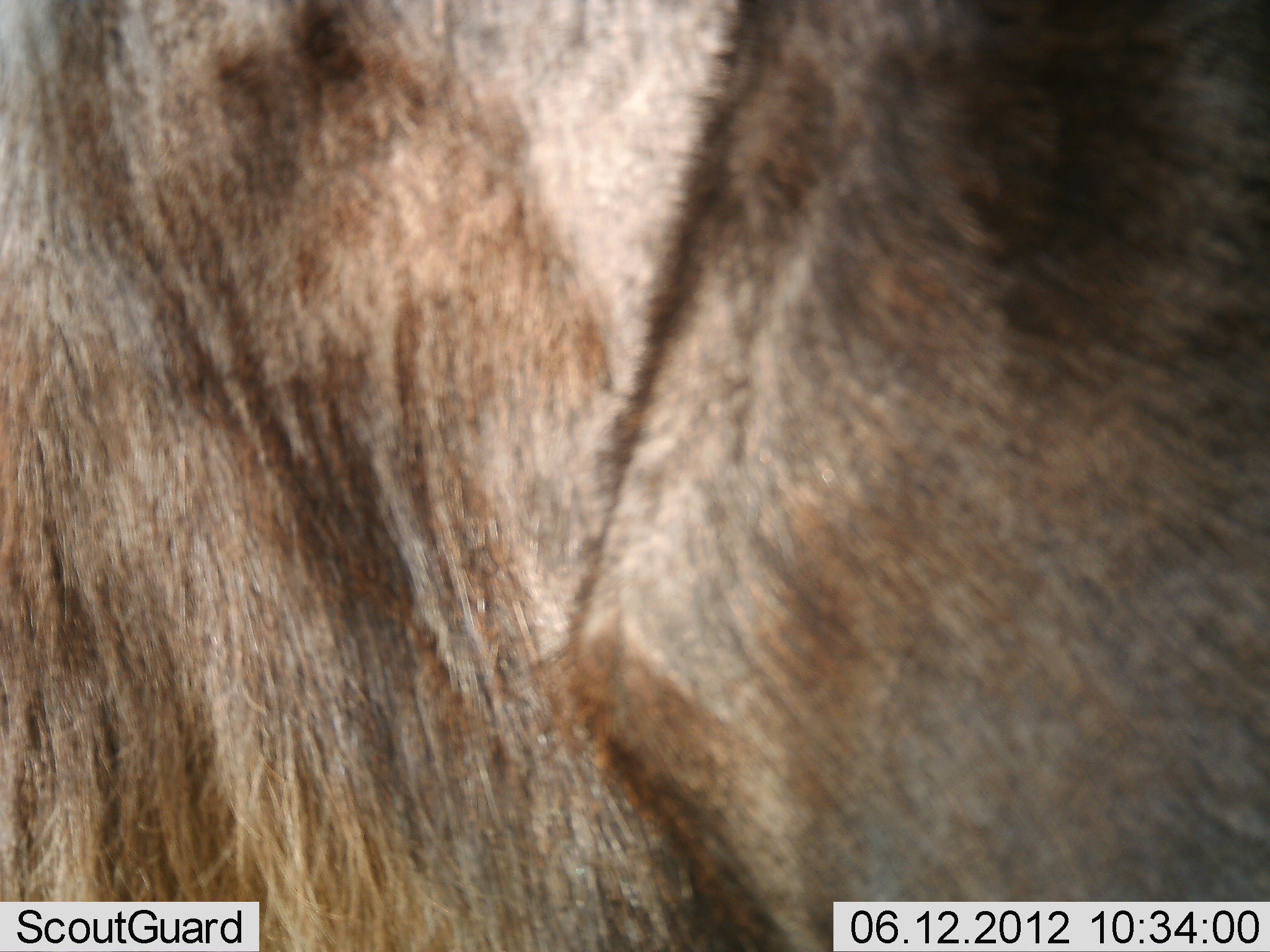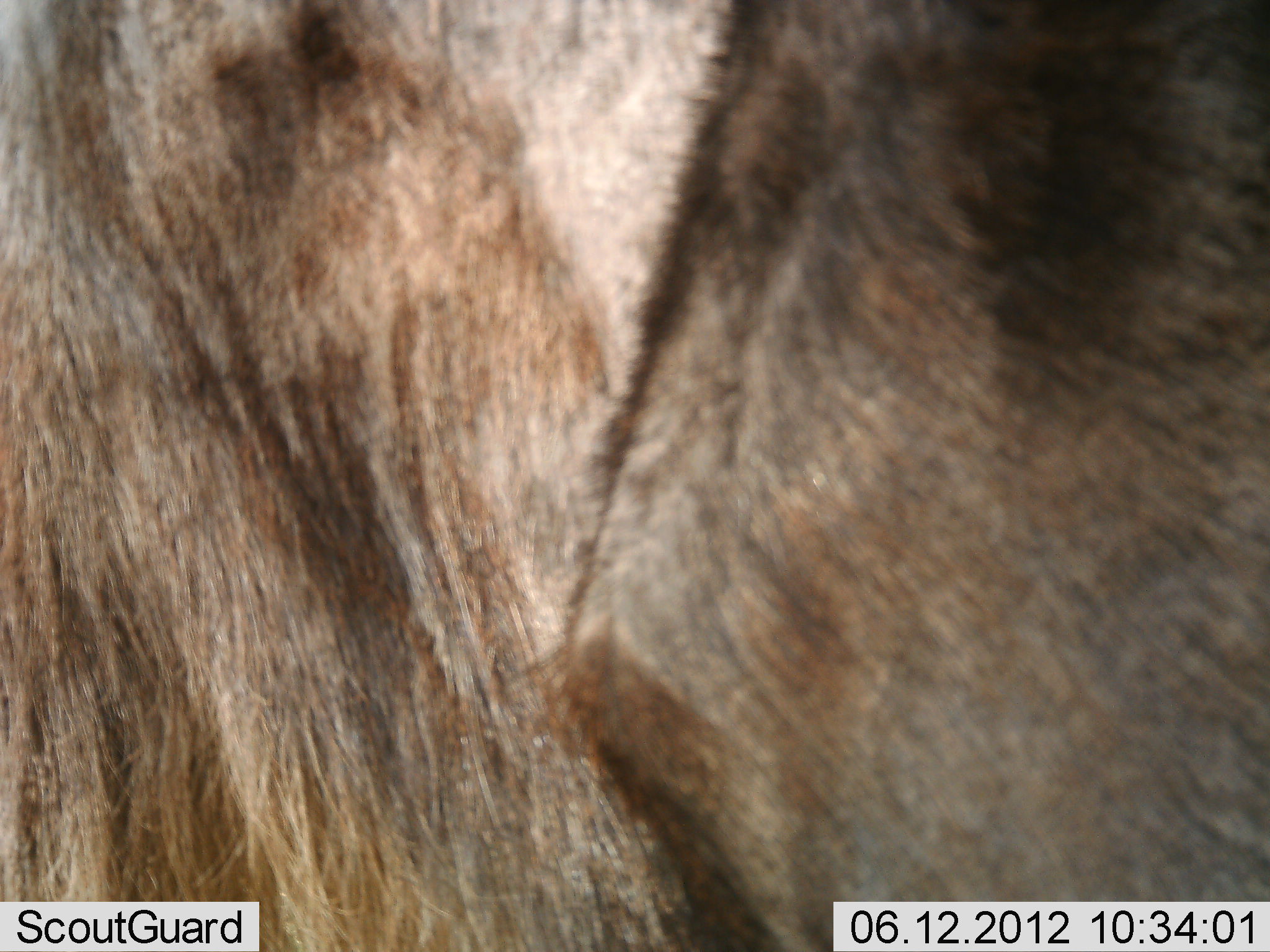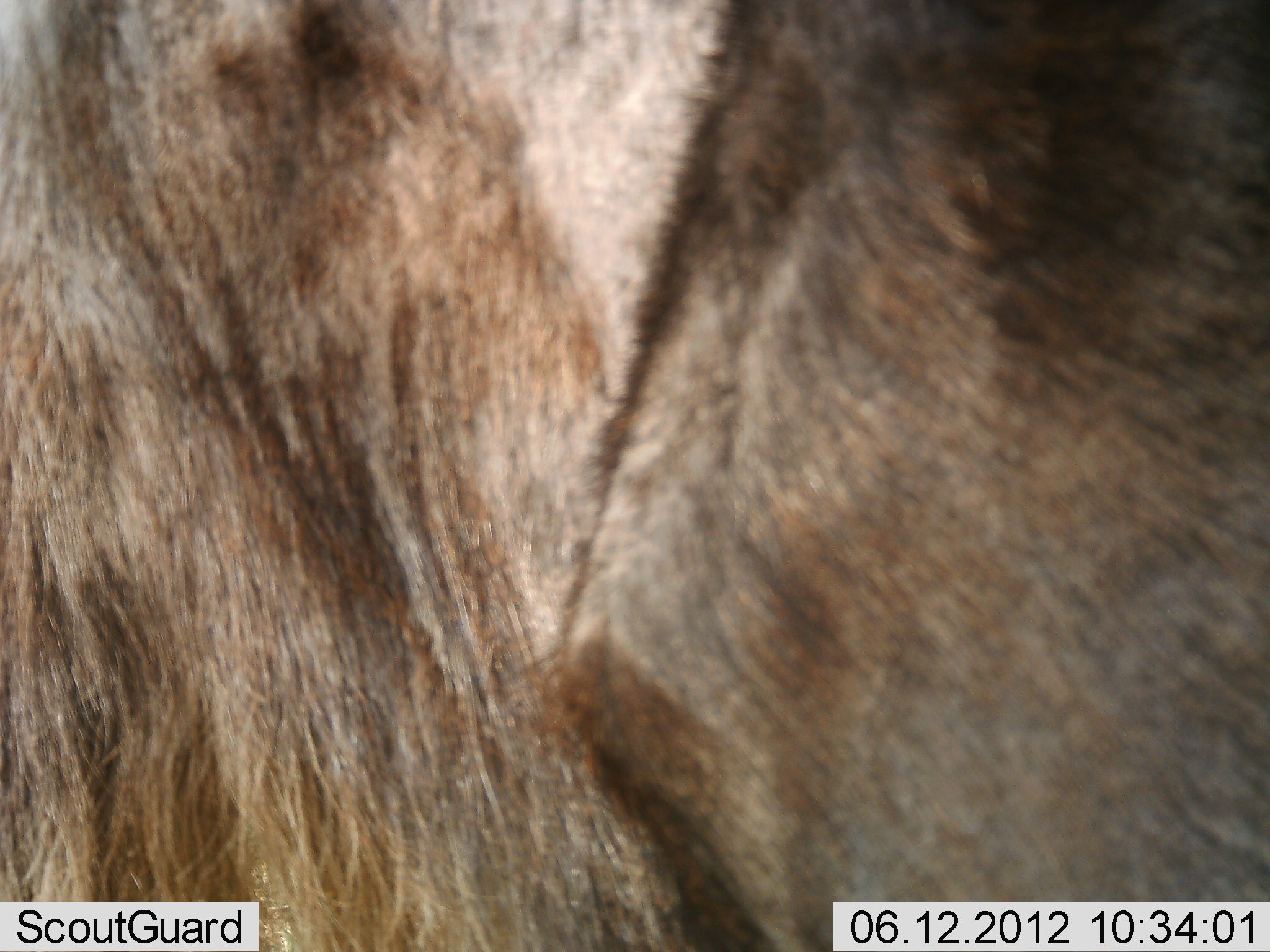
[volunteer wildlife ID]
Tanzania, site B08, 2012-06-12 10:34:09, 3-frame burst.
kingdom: Animalia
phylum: Chordata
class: Mammalia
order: Artiodactyla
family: Bovidae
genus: Connochaetes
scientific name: Connochaetes taurinus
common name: blue wildebeest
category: wildebeest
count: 1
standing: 100%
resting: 0%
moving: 0%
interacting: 0%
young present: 0%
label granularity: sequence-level